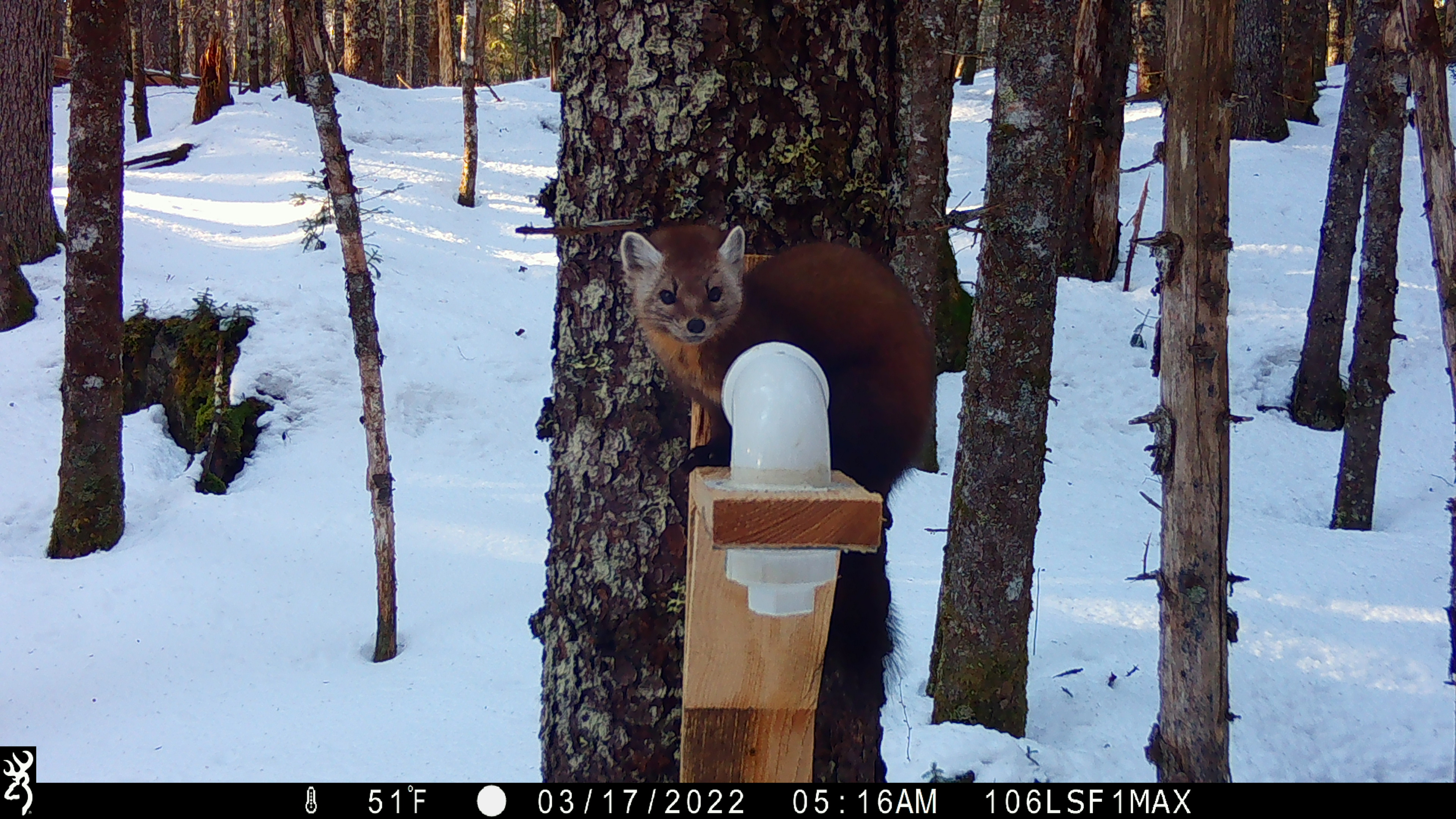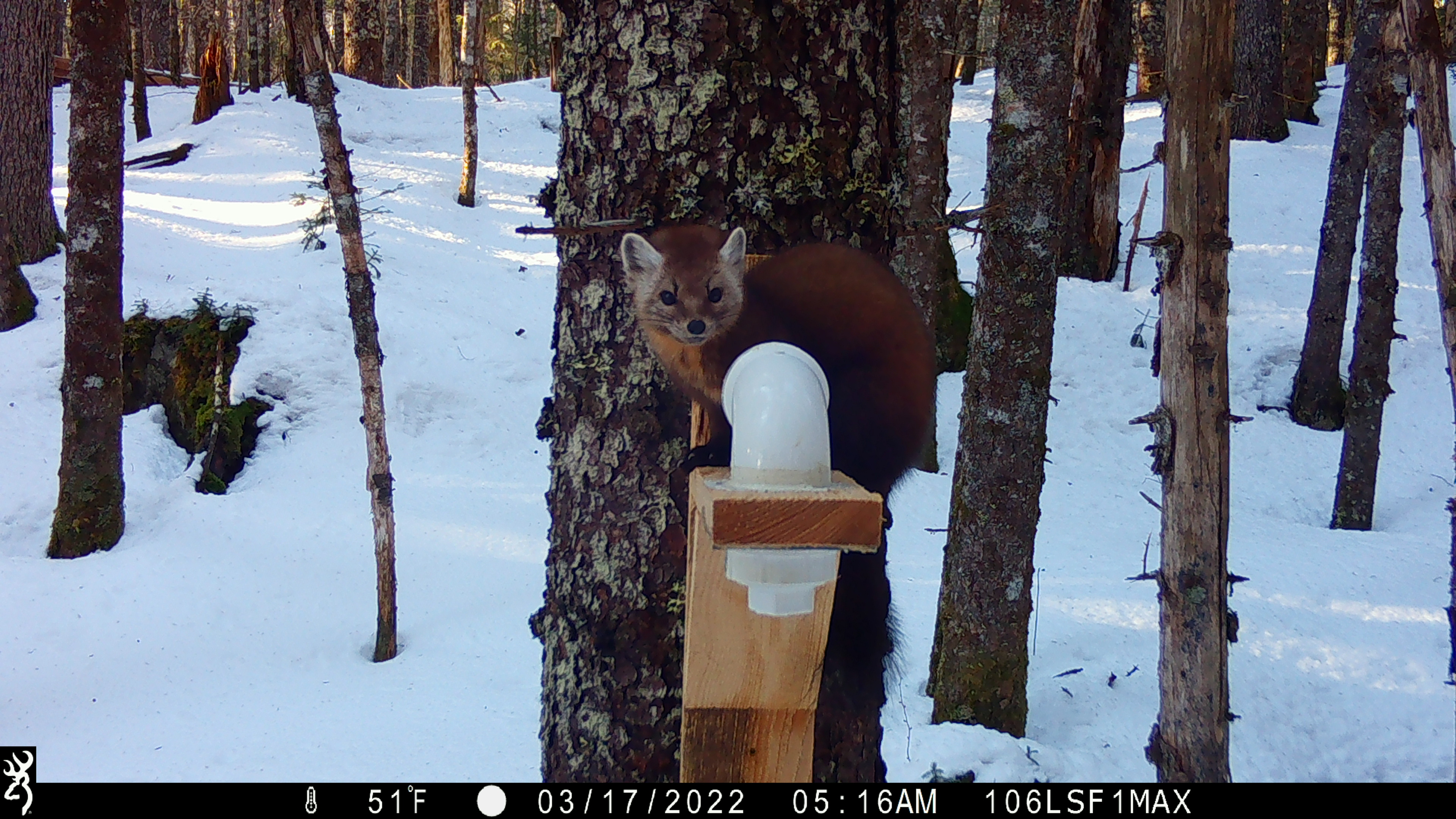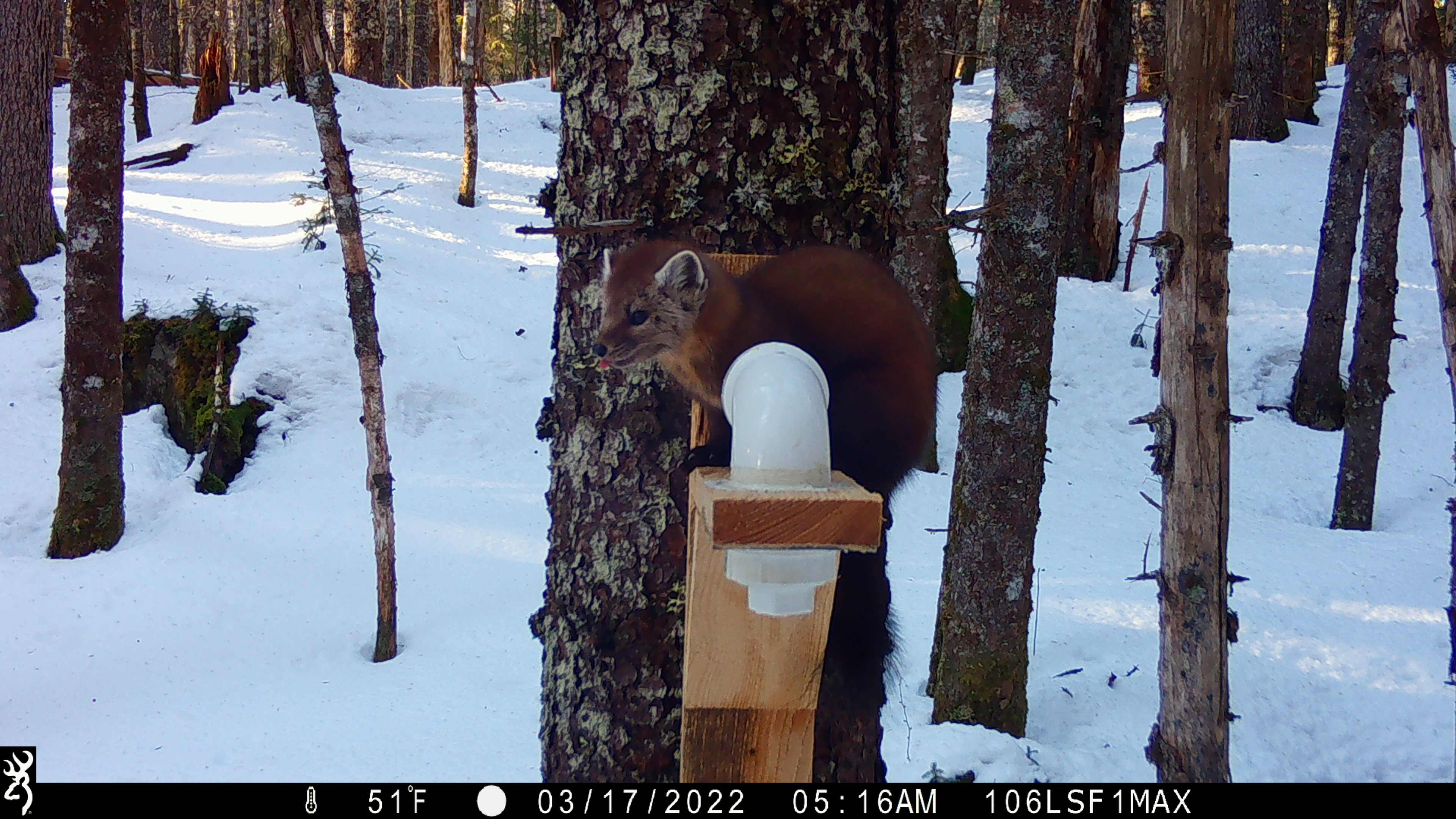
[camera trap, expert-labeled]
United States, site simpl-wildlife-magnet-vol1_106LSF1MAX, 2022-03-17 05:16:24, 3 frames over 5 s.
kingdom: Animalia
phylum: Chordata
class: Mammalia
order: Carnivora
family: Mustelidae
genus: Martes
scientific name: Martes americana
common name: american marten